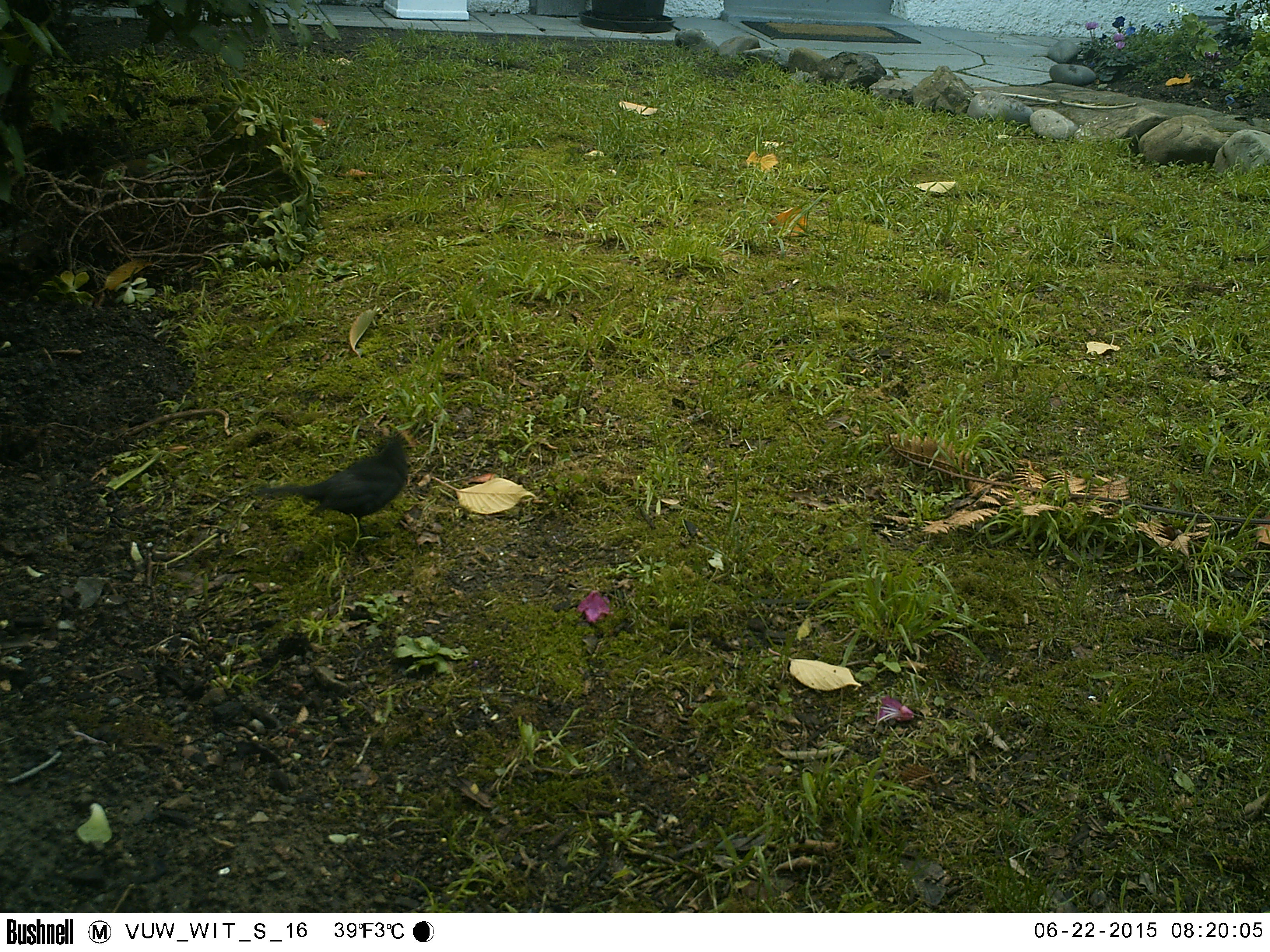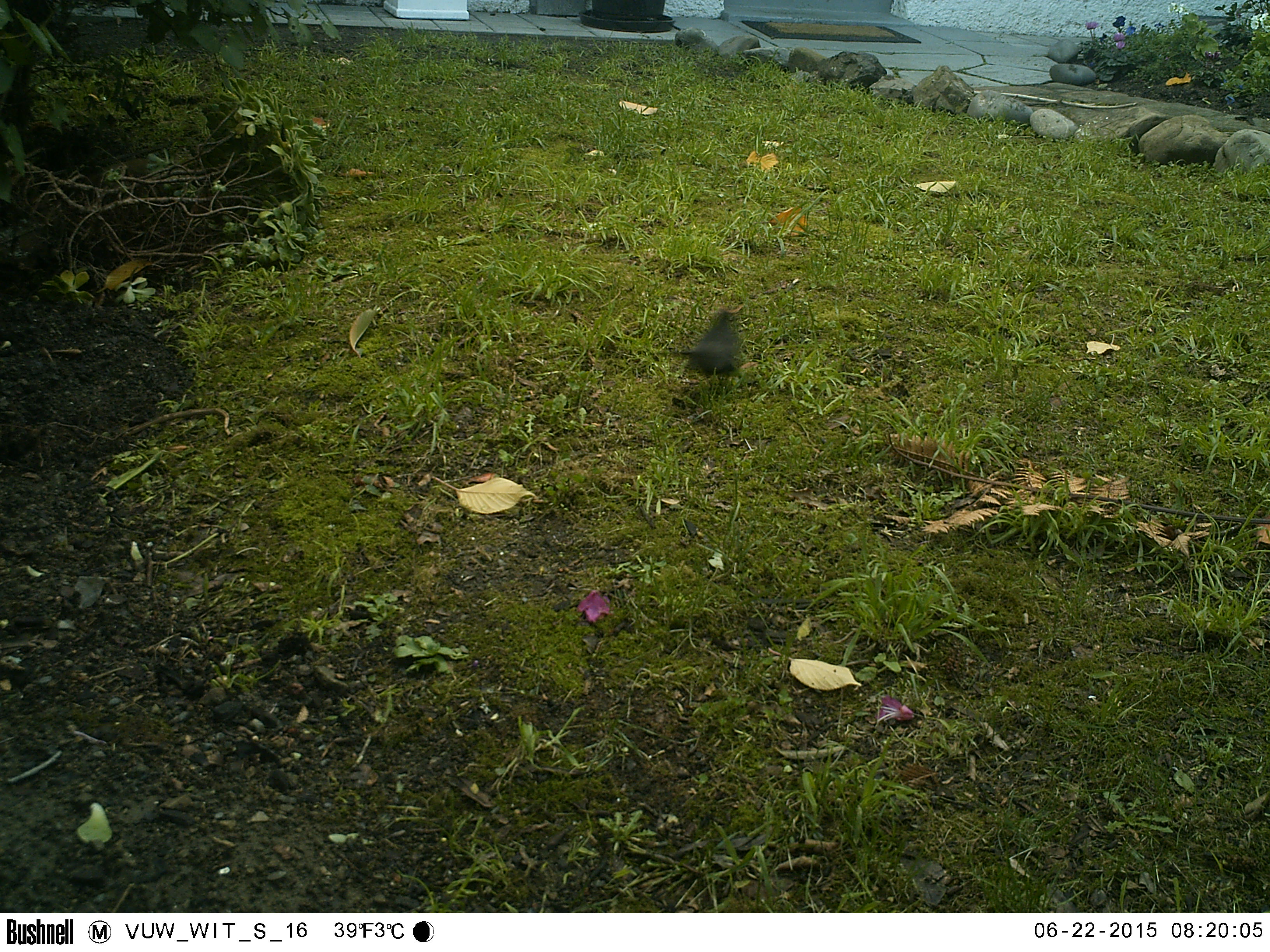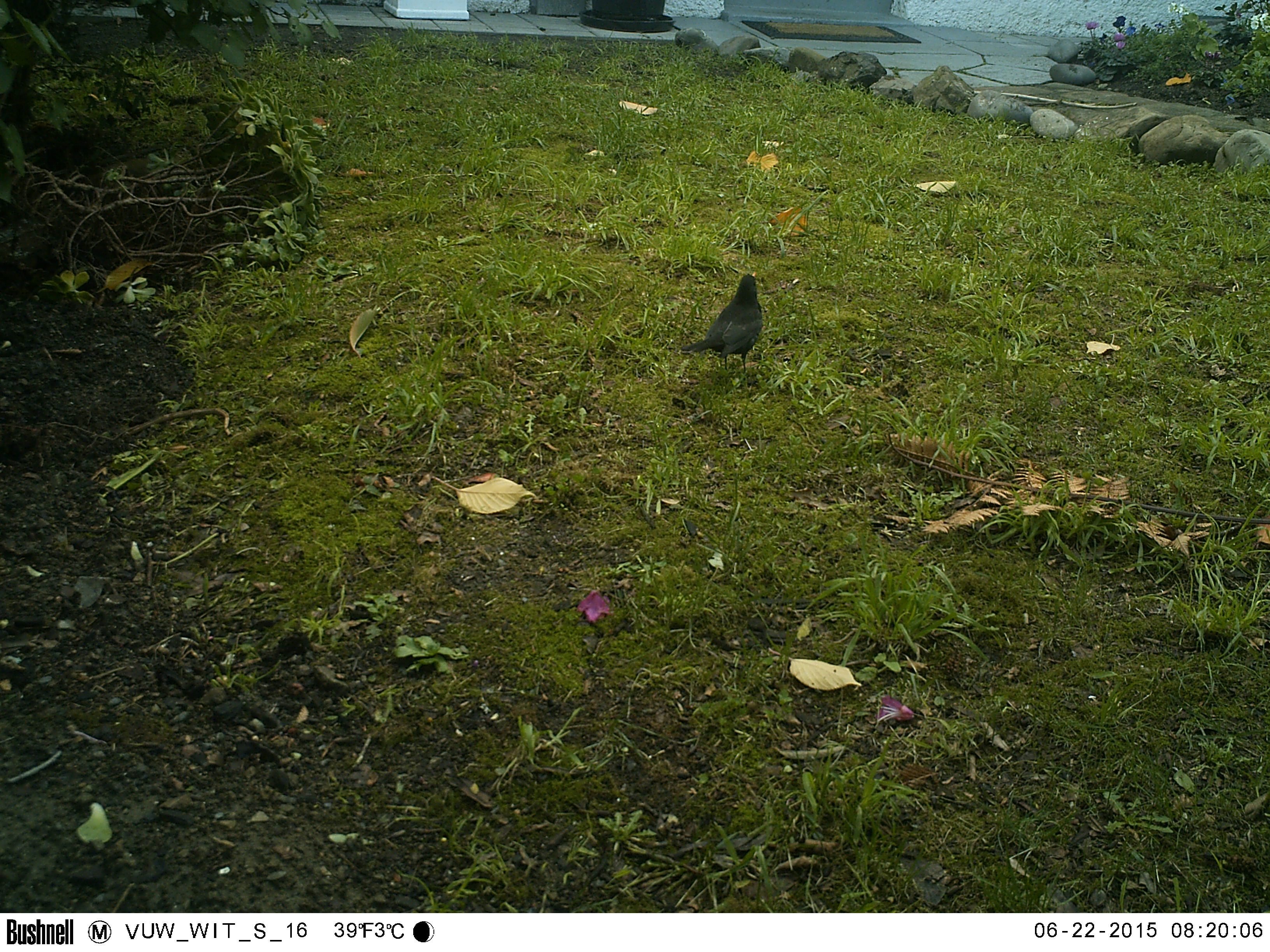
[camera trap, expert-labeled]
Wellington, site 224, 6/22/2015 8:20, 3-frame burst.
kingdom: Animalia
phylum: Chordata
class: Aves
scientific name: Aves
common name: bird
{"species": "bird (Aves)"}